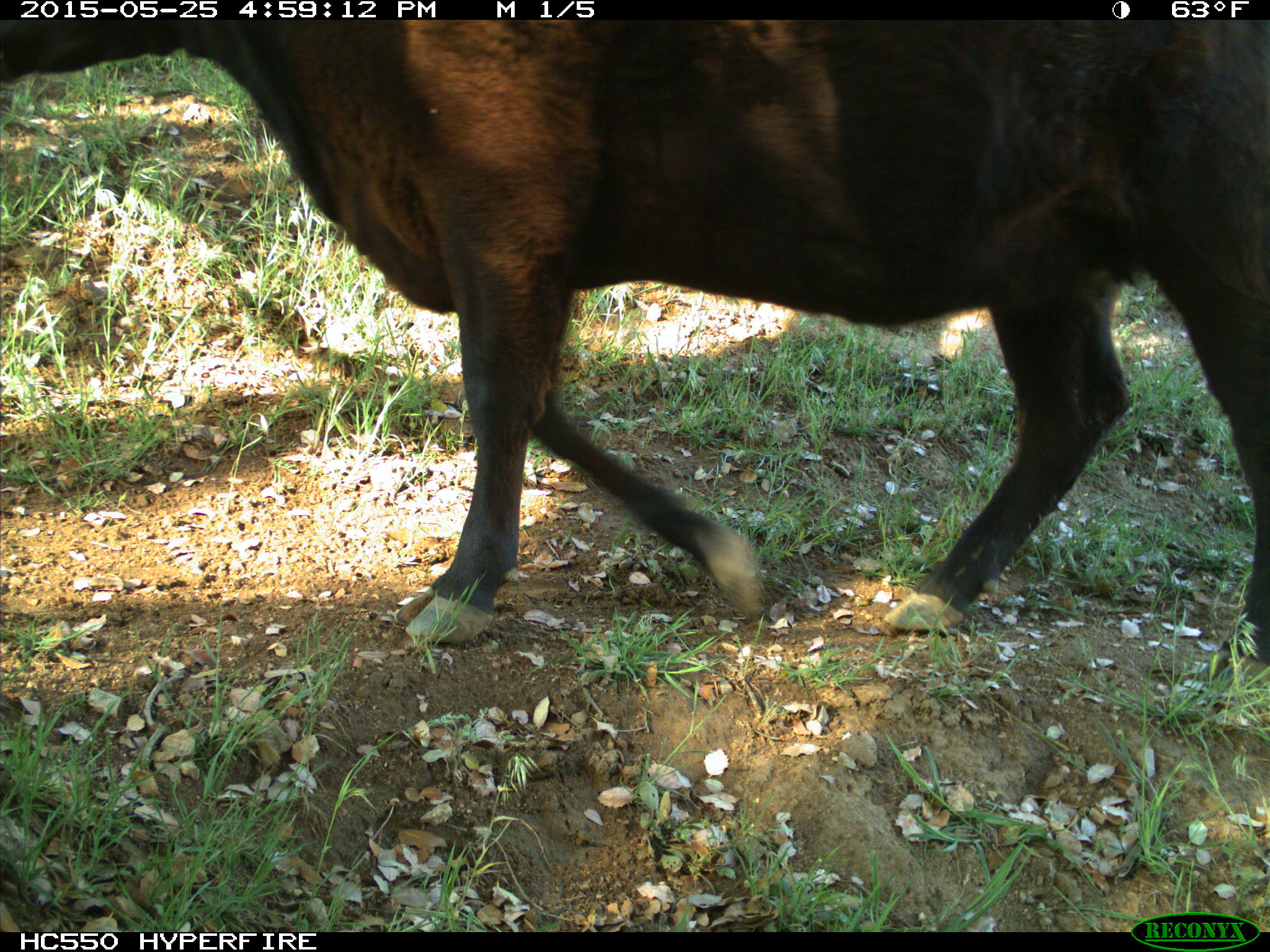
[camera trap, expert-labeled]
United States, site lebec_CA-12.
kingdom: Animalia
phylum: Chordata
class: Mammalia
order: Artiodactyla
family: Bovidae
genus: Bos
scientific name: Bos taurus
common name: domestic cow